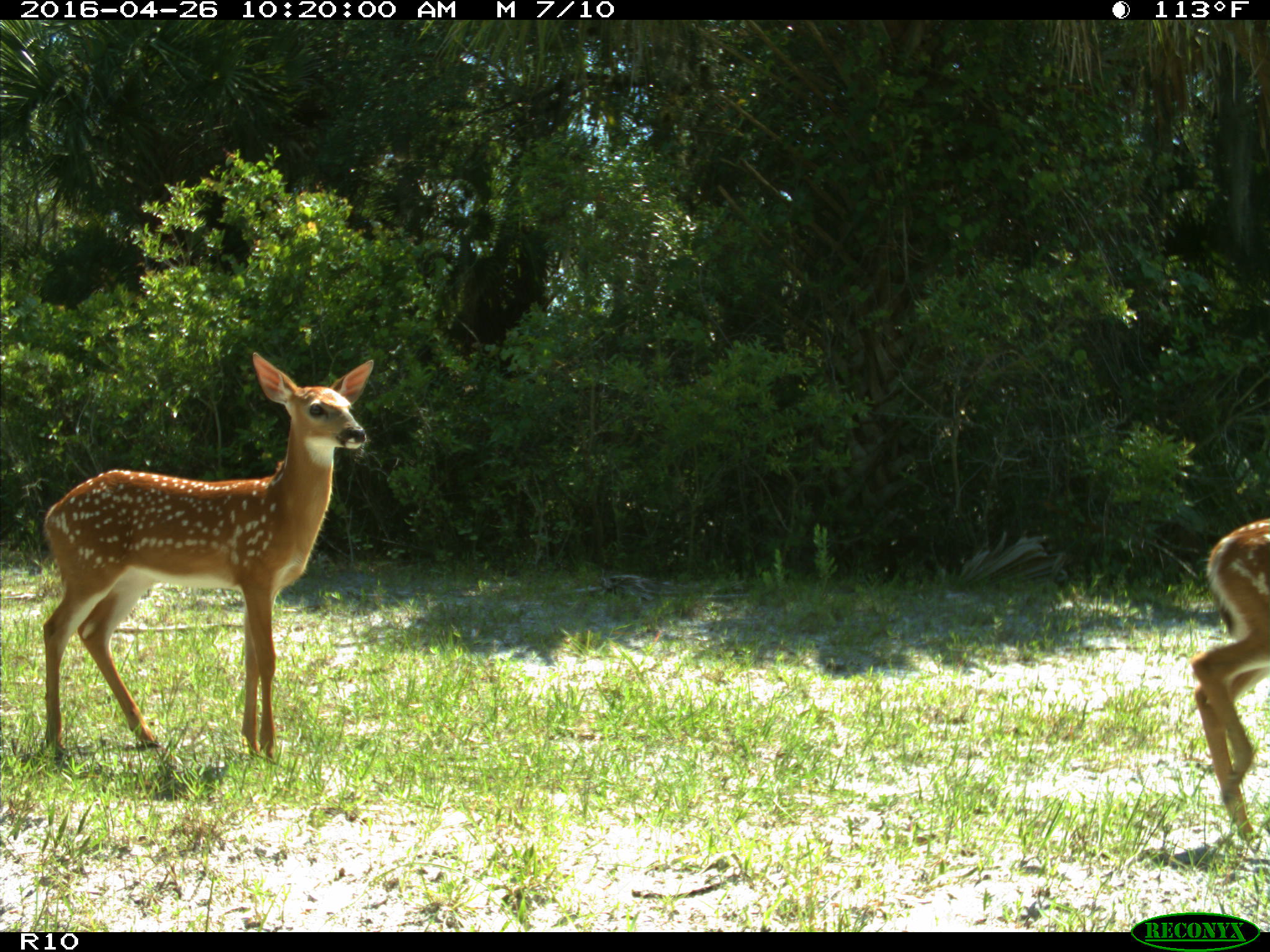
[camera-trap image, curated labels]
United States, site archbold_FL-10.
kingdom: Animalia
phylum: Chordata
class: Mammalia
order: Artiodactyla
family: Cervidae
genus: Odocoileus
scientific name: Odocoileus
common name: deer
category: unidentified deer